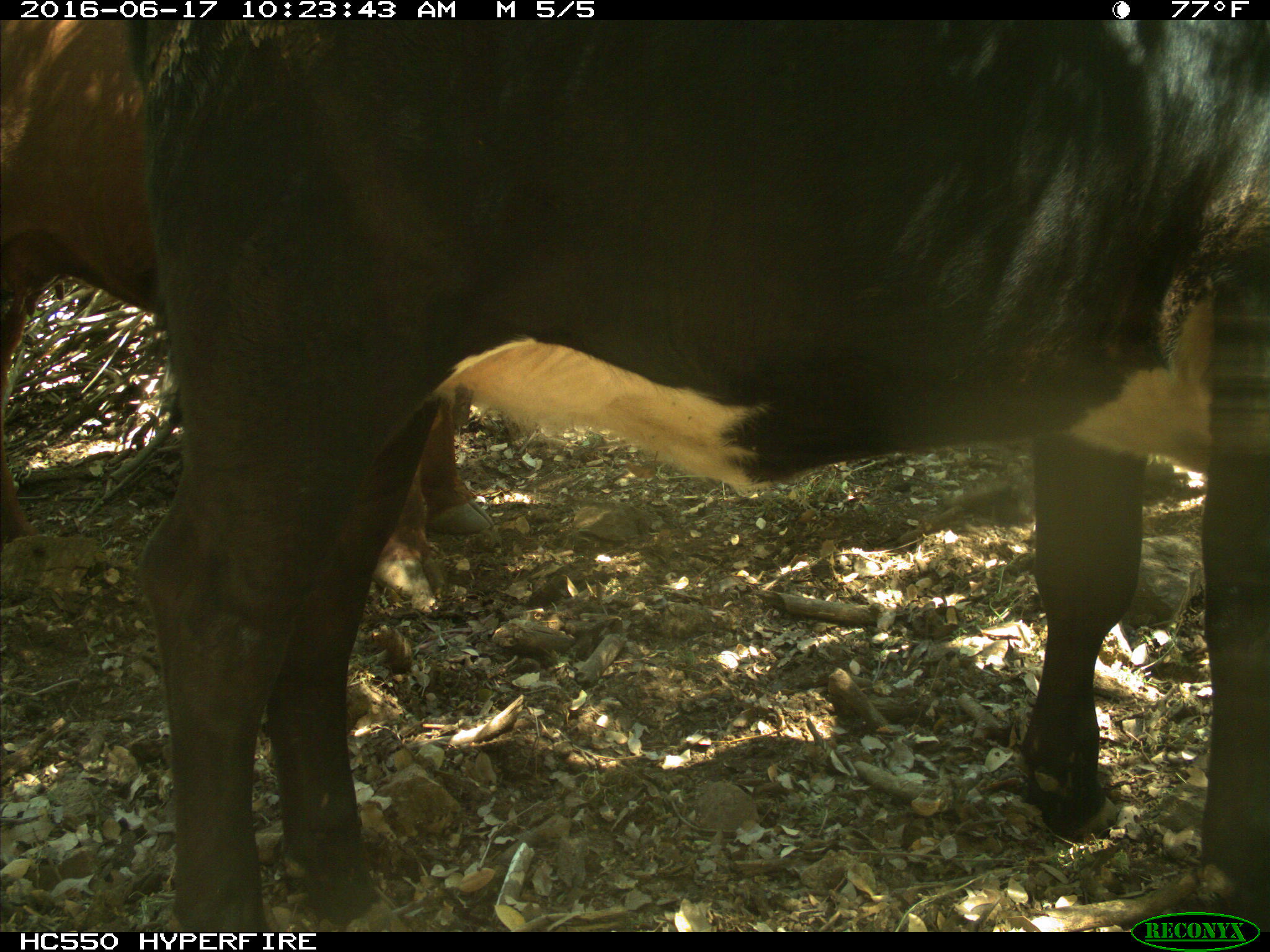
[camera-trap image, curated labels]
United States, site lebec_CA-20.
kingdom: Animalia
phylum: Chordata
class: Mammalia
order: Artiodactyla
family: Bovidae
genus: Bos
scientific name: Bos taurus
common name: domestic cow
Bos taurus (domestic cow).